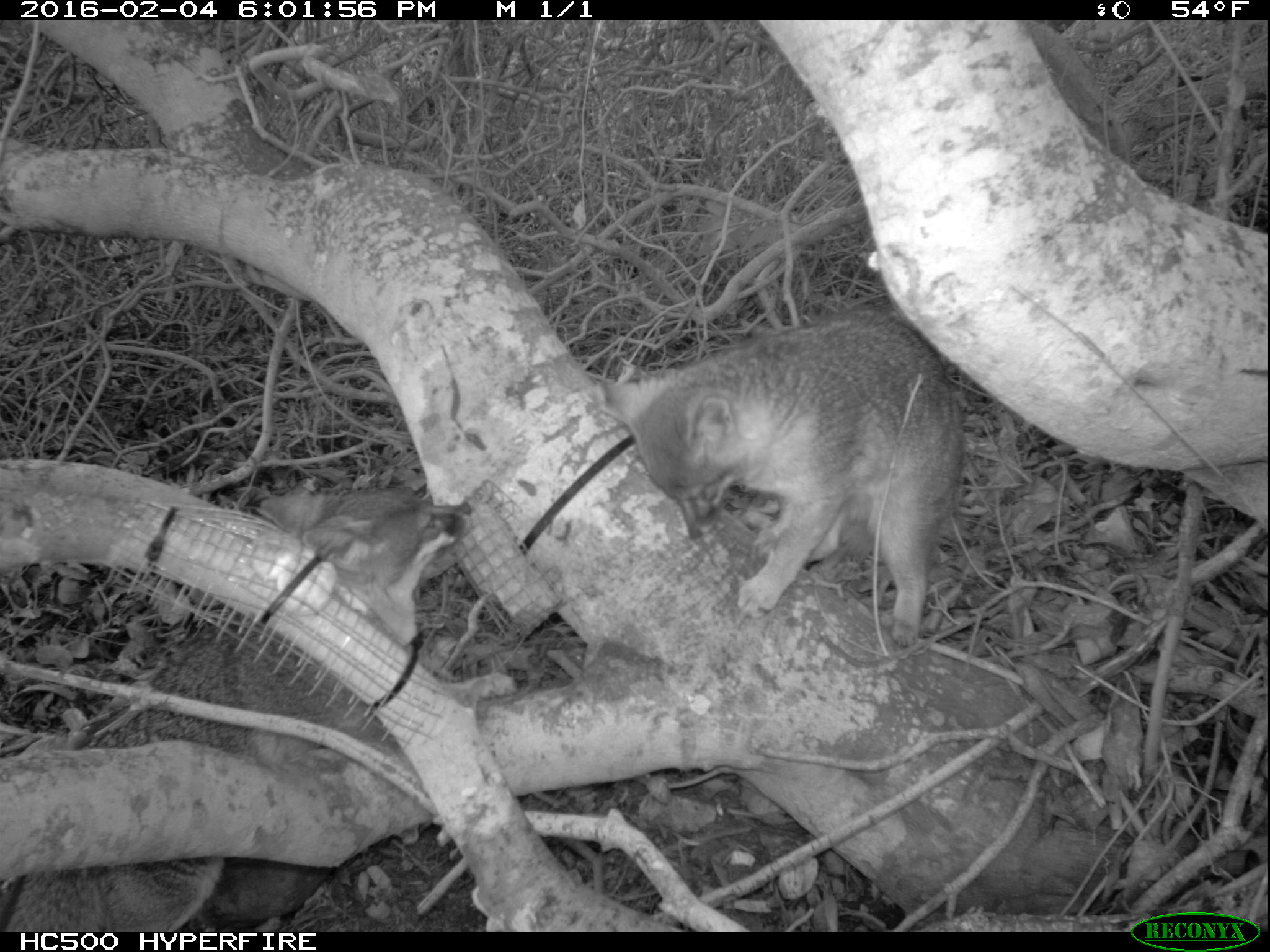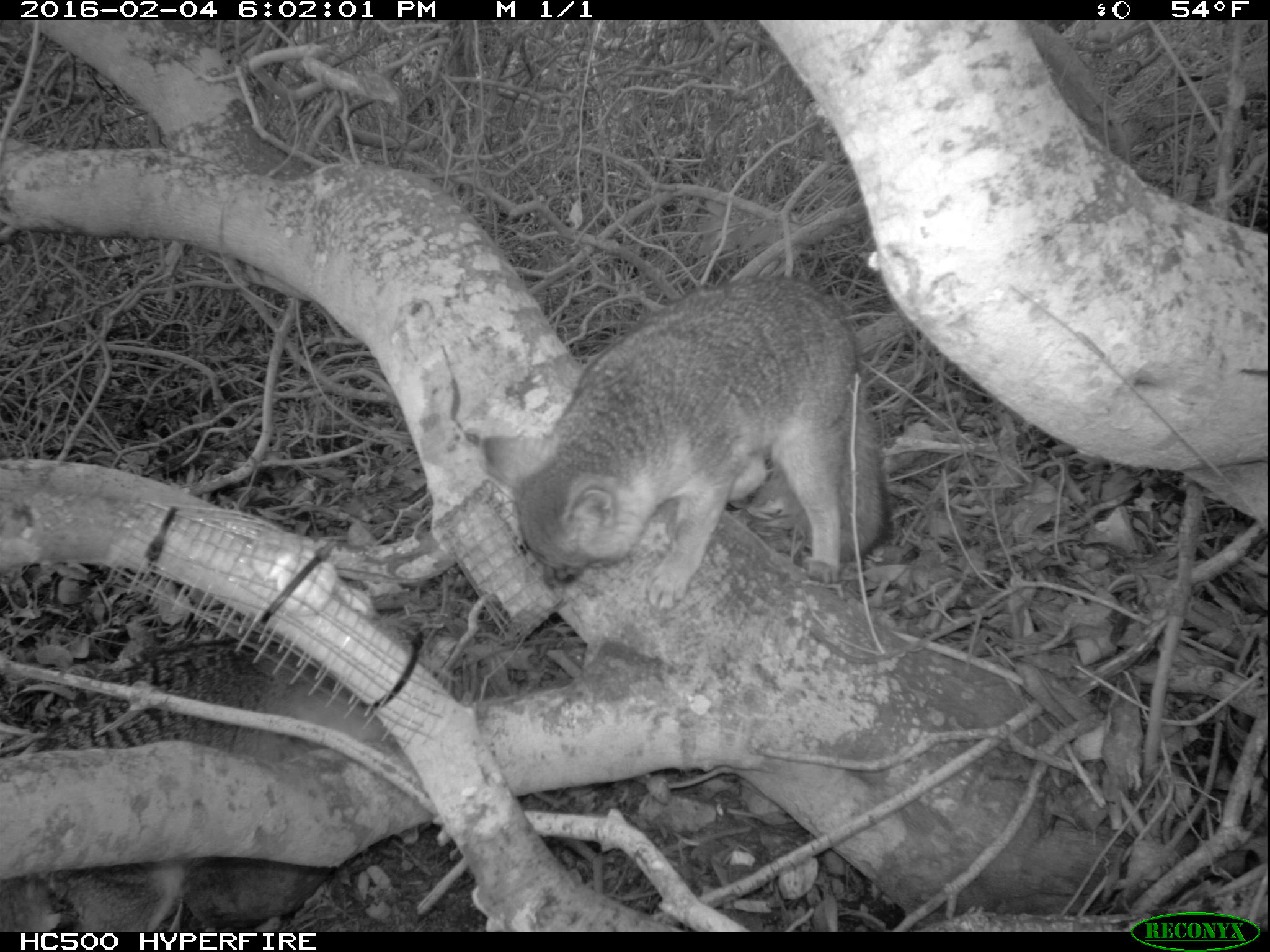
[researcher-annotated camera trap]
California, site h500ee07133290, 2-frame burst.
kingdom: Animalia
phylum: Chordata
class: Mammalia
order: Carnivora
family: Canidae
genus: Urocyon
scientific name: Urocyon littoralis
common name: island fox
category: fox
Fox (island fox) (Urocyon littoralis).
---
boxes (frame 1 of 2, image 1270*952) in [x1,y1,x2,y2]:
fox: [0,492,471,932]; [596,306,965,645]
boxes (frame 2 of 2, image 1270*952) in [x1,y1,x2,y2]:
fox: [480,275,892,613]